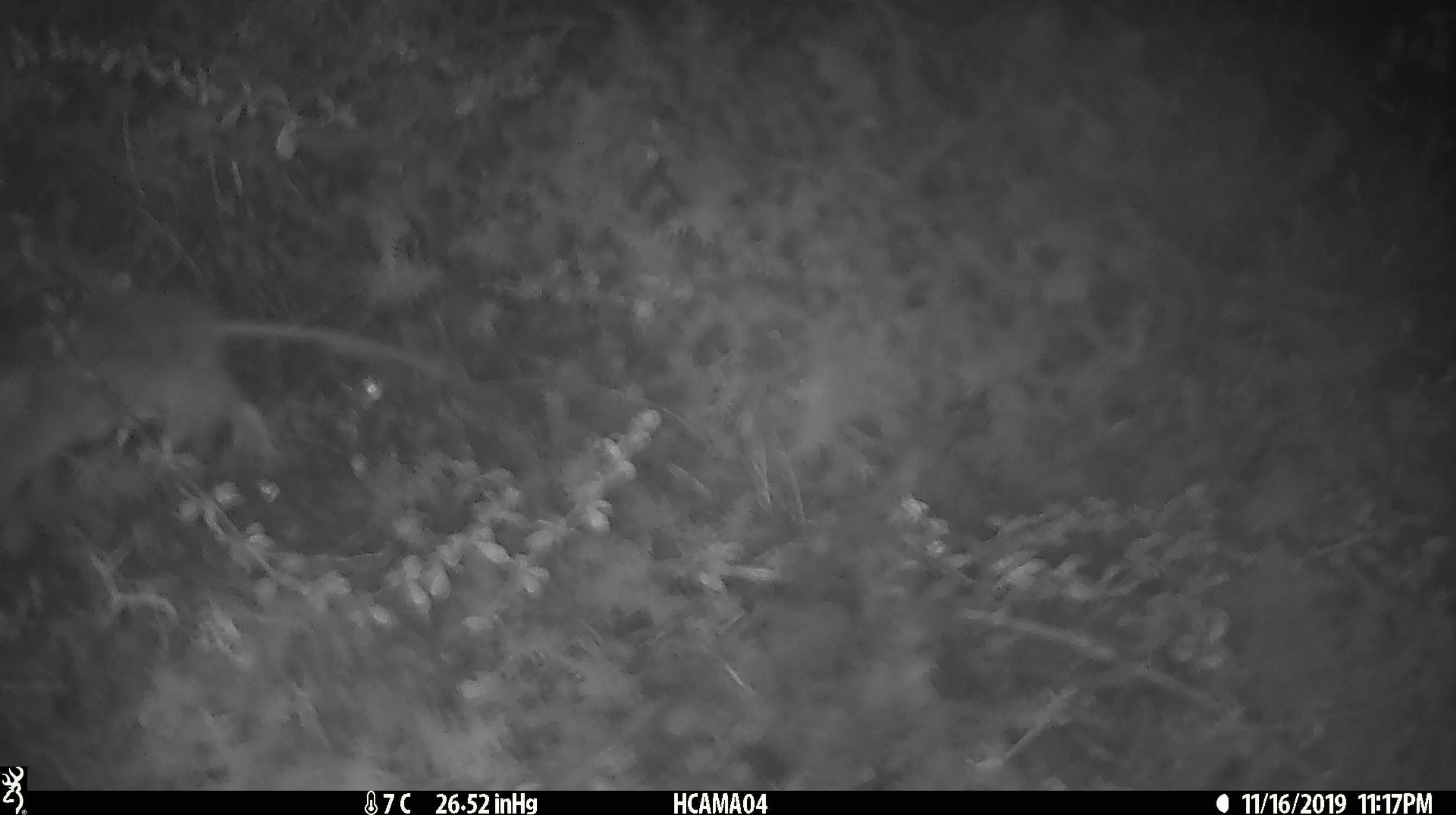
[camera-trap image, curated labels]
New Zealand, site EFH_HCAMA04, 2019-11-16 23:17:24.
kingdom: Animalia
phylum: Chordata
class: Mammalia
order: Rodentia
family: Muridae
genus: Mus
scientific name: Mus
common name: mouse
Mouse (Mus).